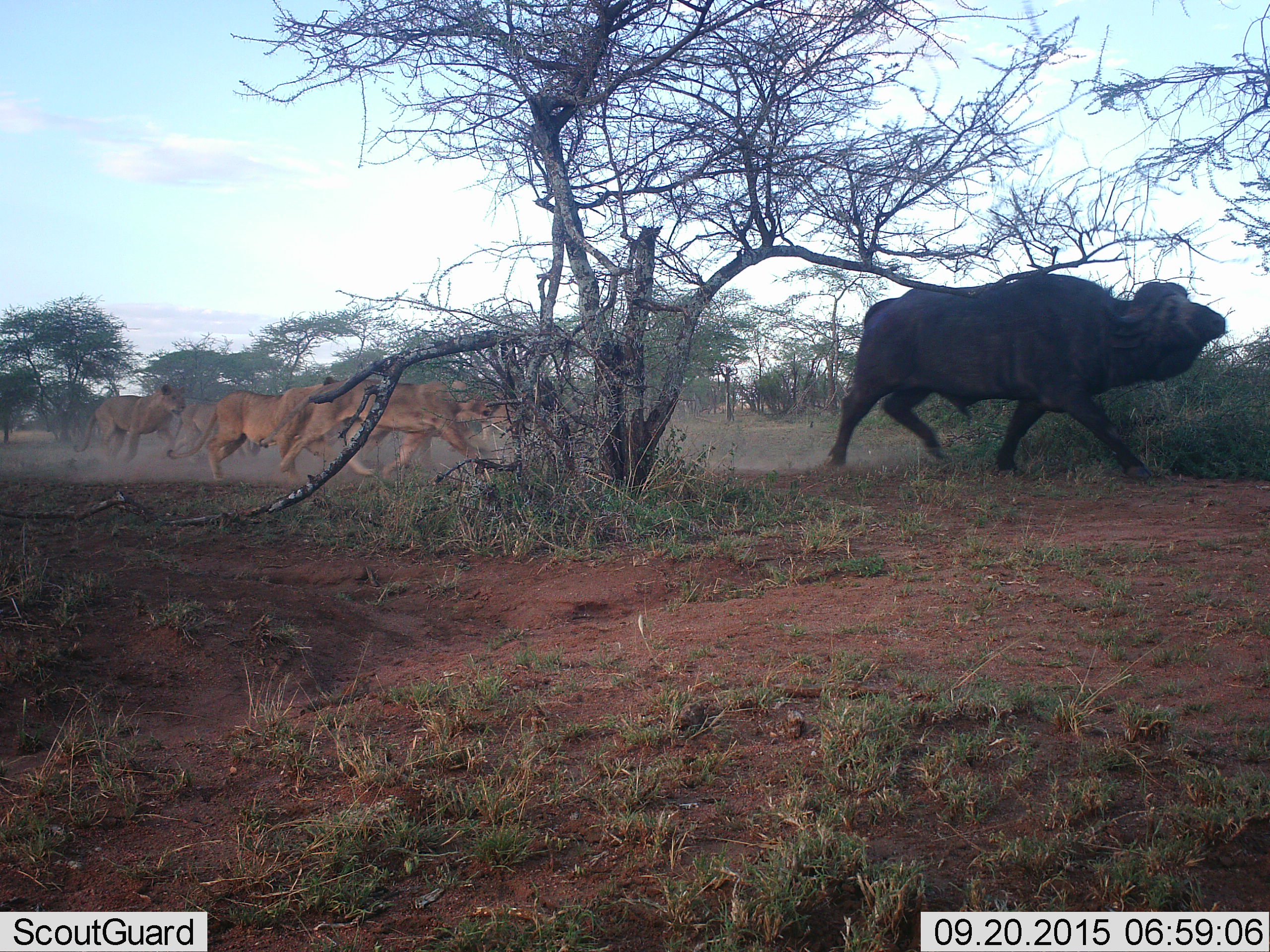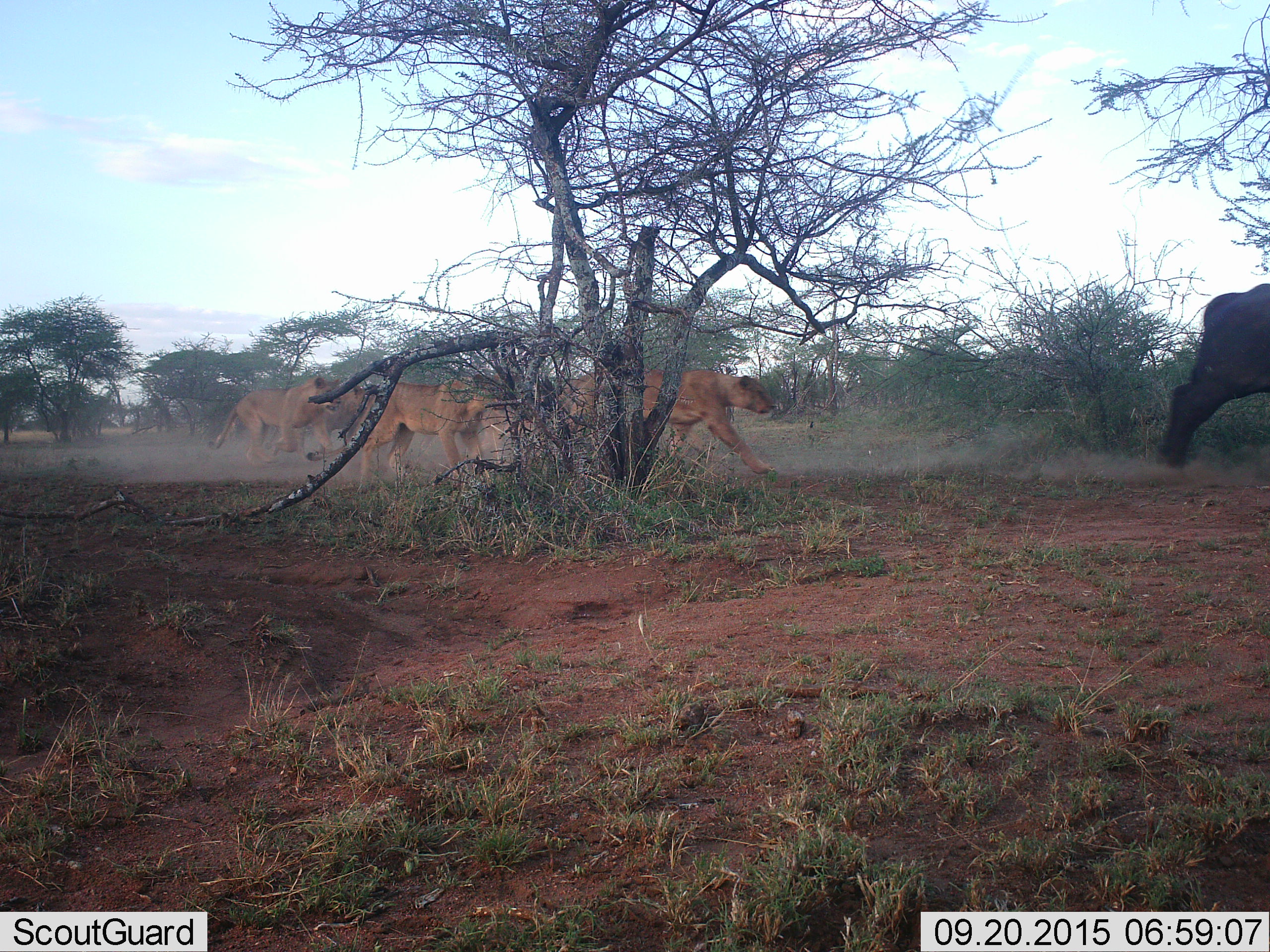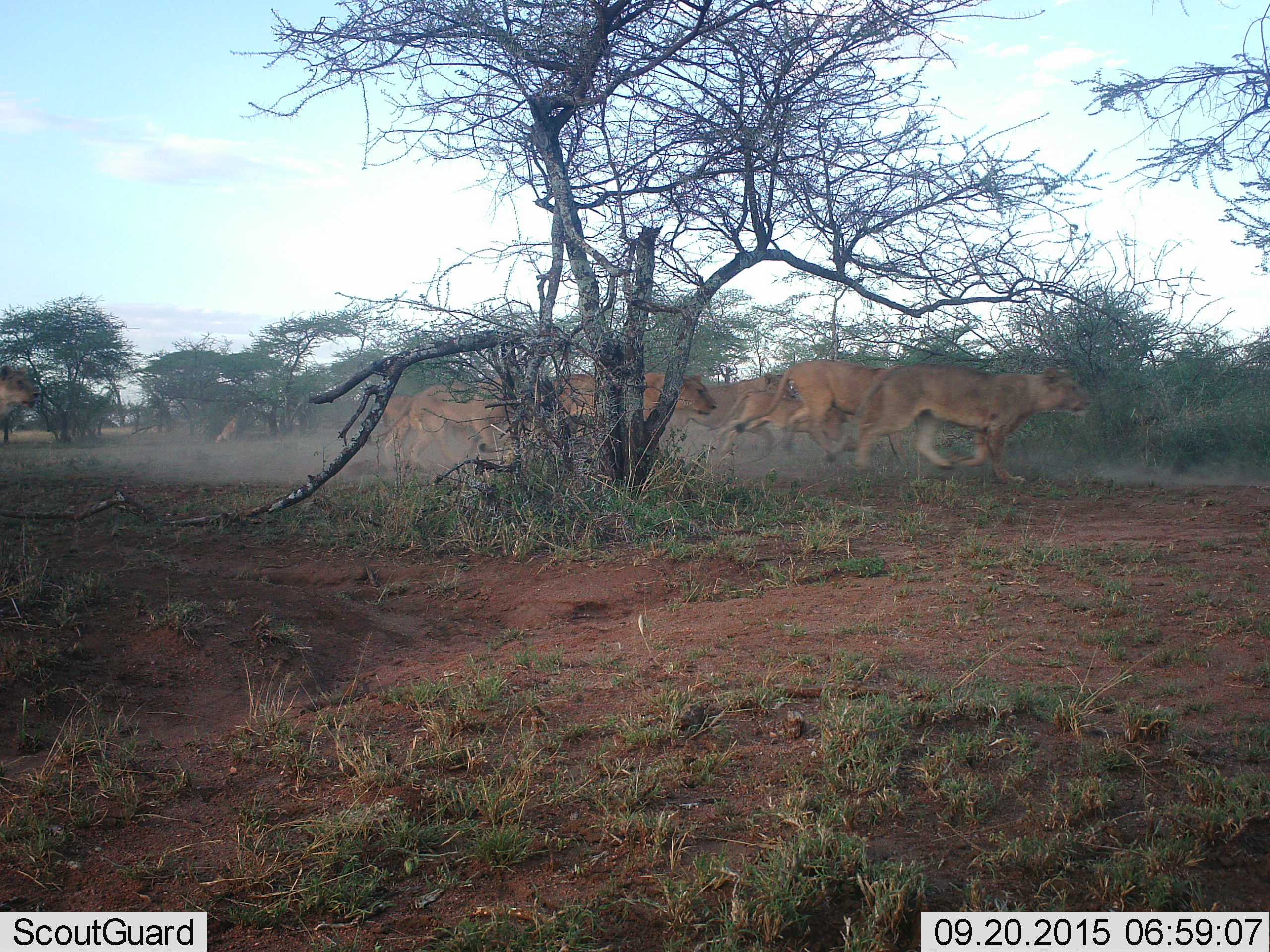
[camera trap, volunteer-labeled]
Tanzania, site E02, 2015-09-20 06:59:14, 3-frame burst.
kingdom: Animalia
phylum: Chordata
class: Mammalia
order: Artiodactyla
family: Bovidae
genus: Syncerus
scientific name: Syncerus caffer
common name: cape buffalo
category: buffalo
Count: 1.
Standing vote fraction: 0%.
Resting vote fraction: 0%.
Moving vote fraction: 100%.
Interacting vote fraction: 0%.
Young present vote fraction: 0%.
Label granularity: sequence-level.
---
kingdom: Animalia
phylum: Chordata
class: Mammalia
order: Carnivora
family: Felidae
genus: Panthera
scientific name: Panthera leo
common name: lion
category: lionfemale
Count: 8.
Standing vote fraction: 0%.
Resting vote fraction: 6%.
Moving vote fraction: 82%.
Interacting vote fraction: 41%.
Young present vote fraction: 24%.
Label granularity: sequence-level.